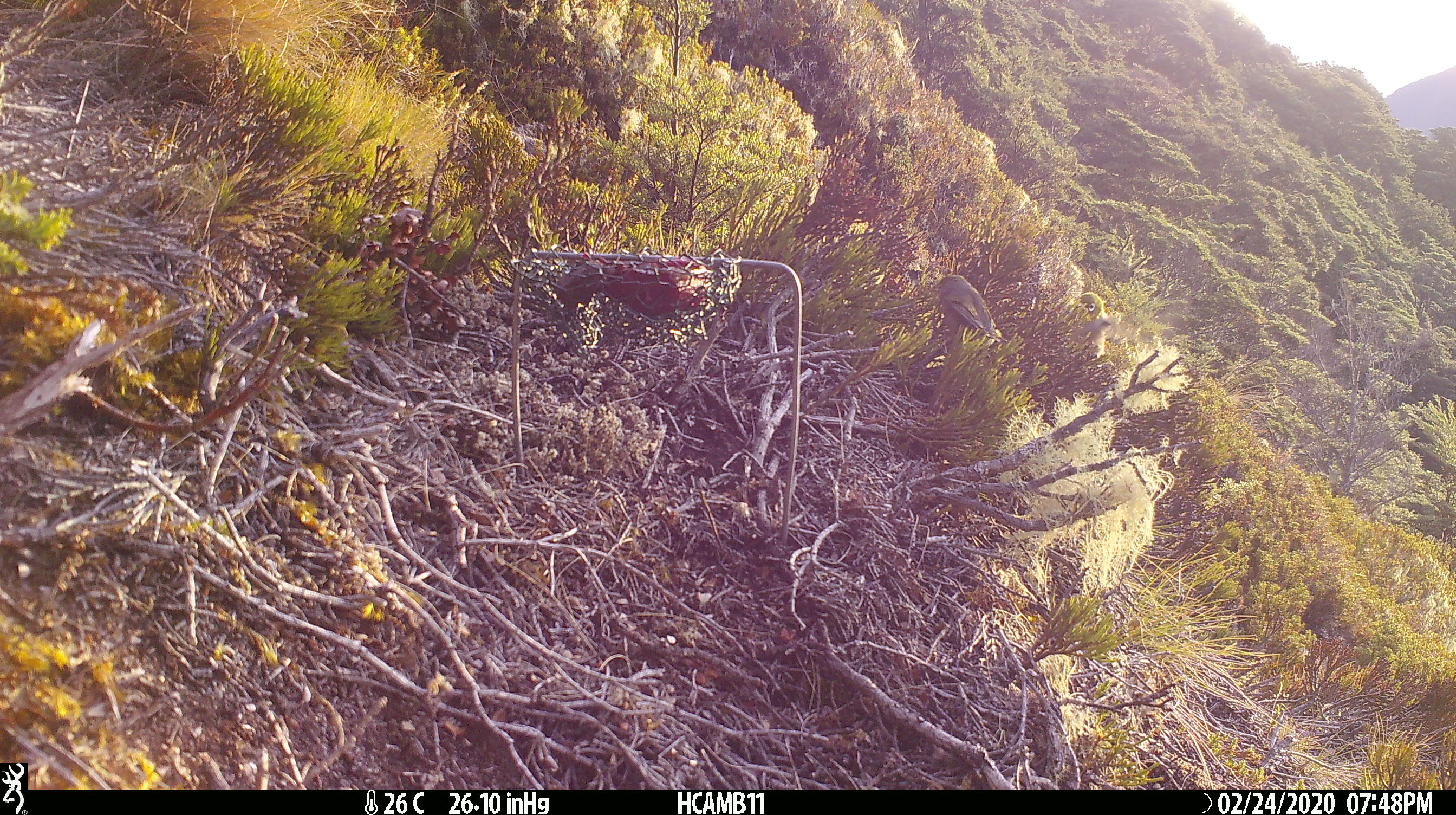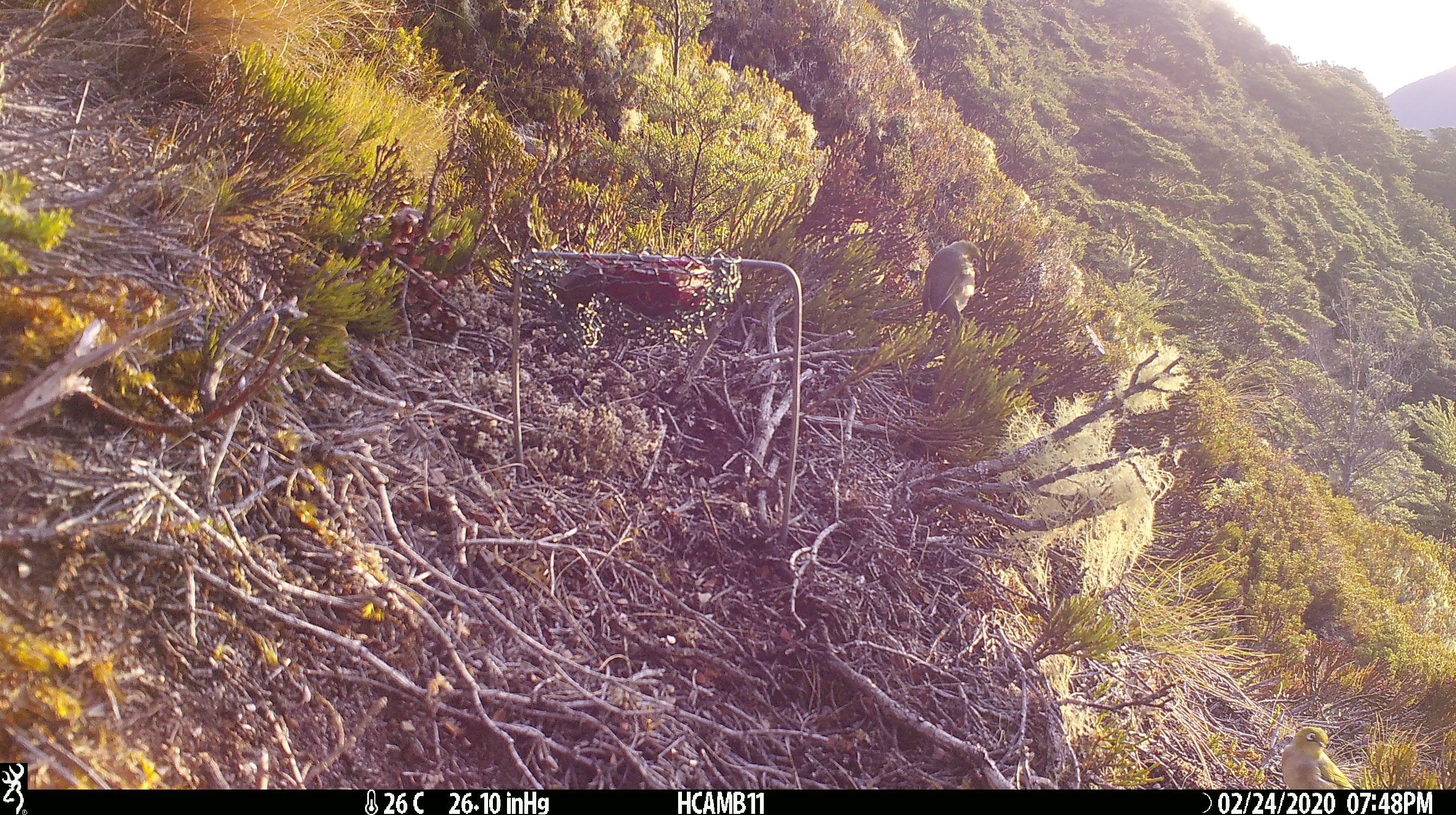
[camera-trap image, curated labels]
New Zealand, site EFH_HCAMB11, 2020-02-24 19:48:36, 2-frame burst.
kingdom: Animalia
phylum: Chordata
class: Aves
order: Passeriformes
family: Zosteropidae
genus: Zosterops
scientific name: Zosterops lateralis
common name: silvereye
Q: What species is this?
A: Silvereye (Zosterops lateralis).